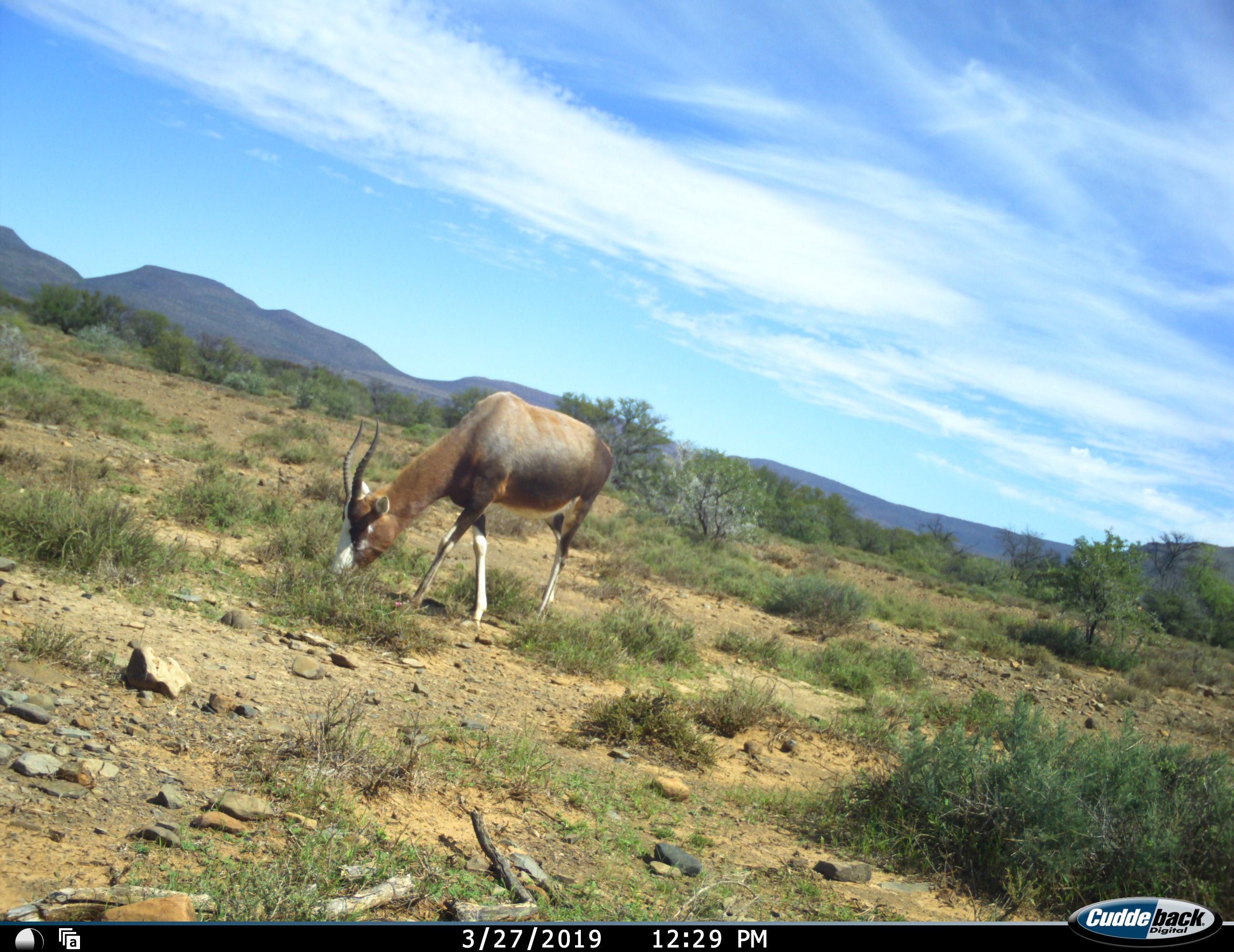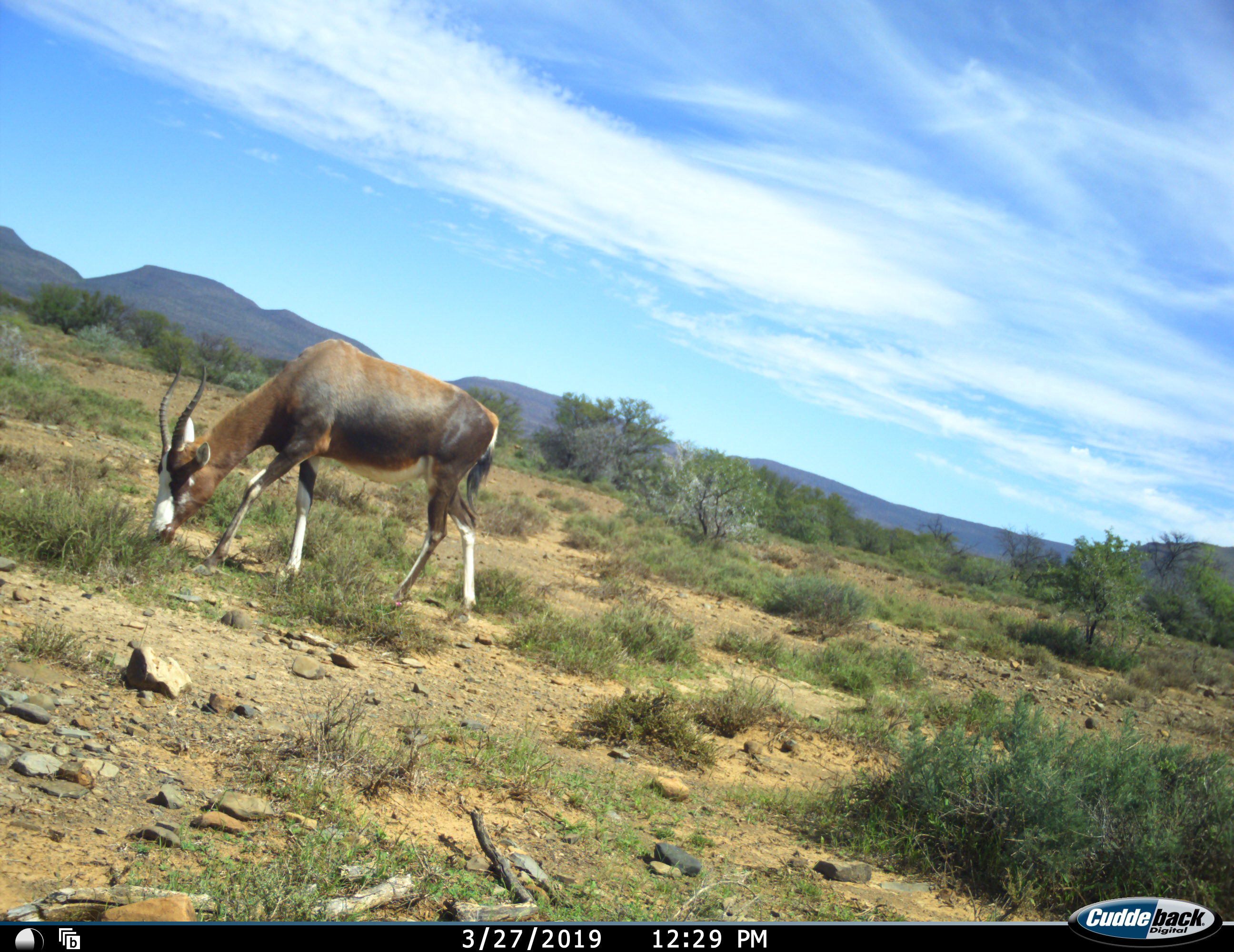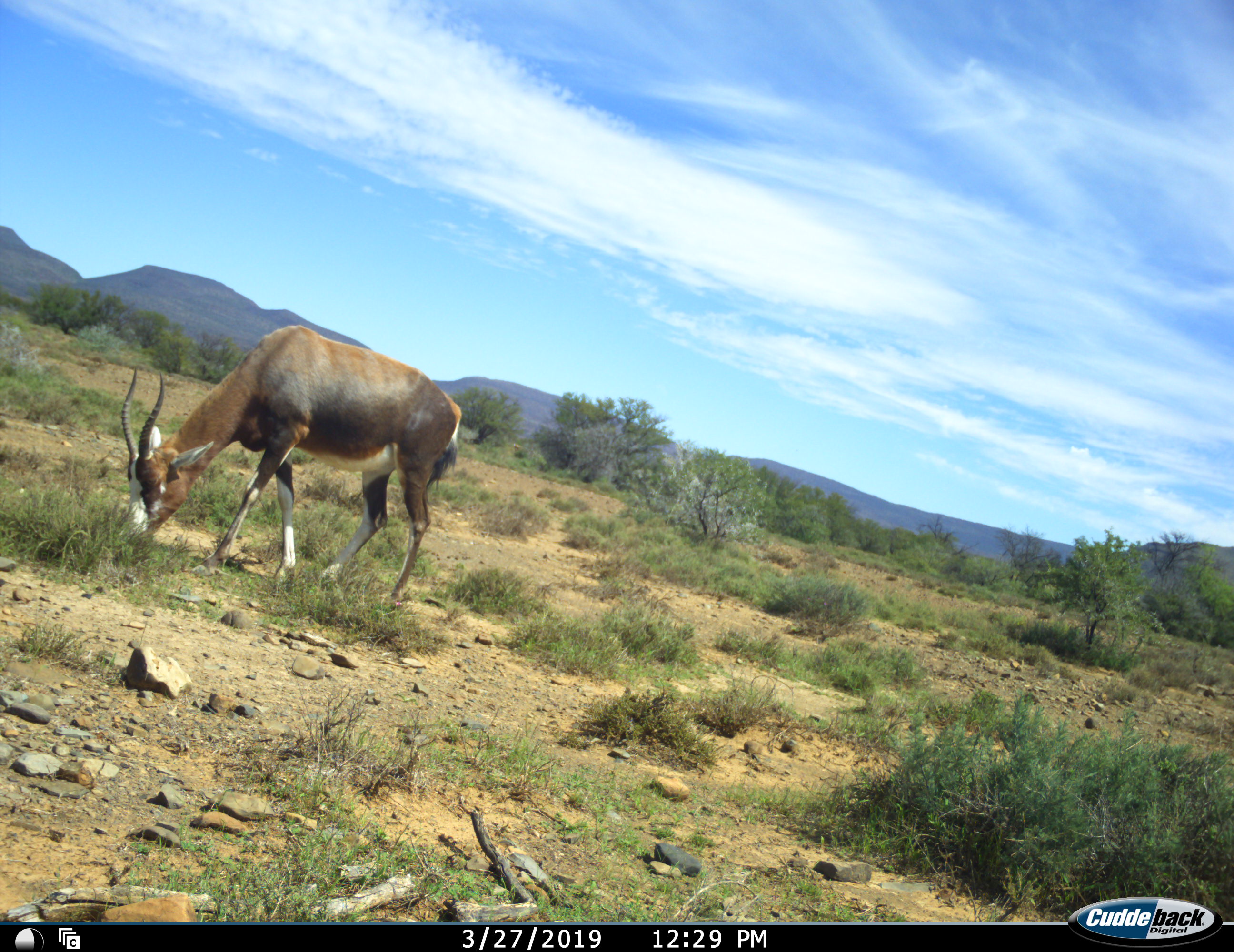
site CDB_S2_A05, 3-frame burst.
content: unidentified animal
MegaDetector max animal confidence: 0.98